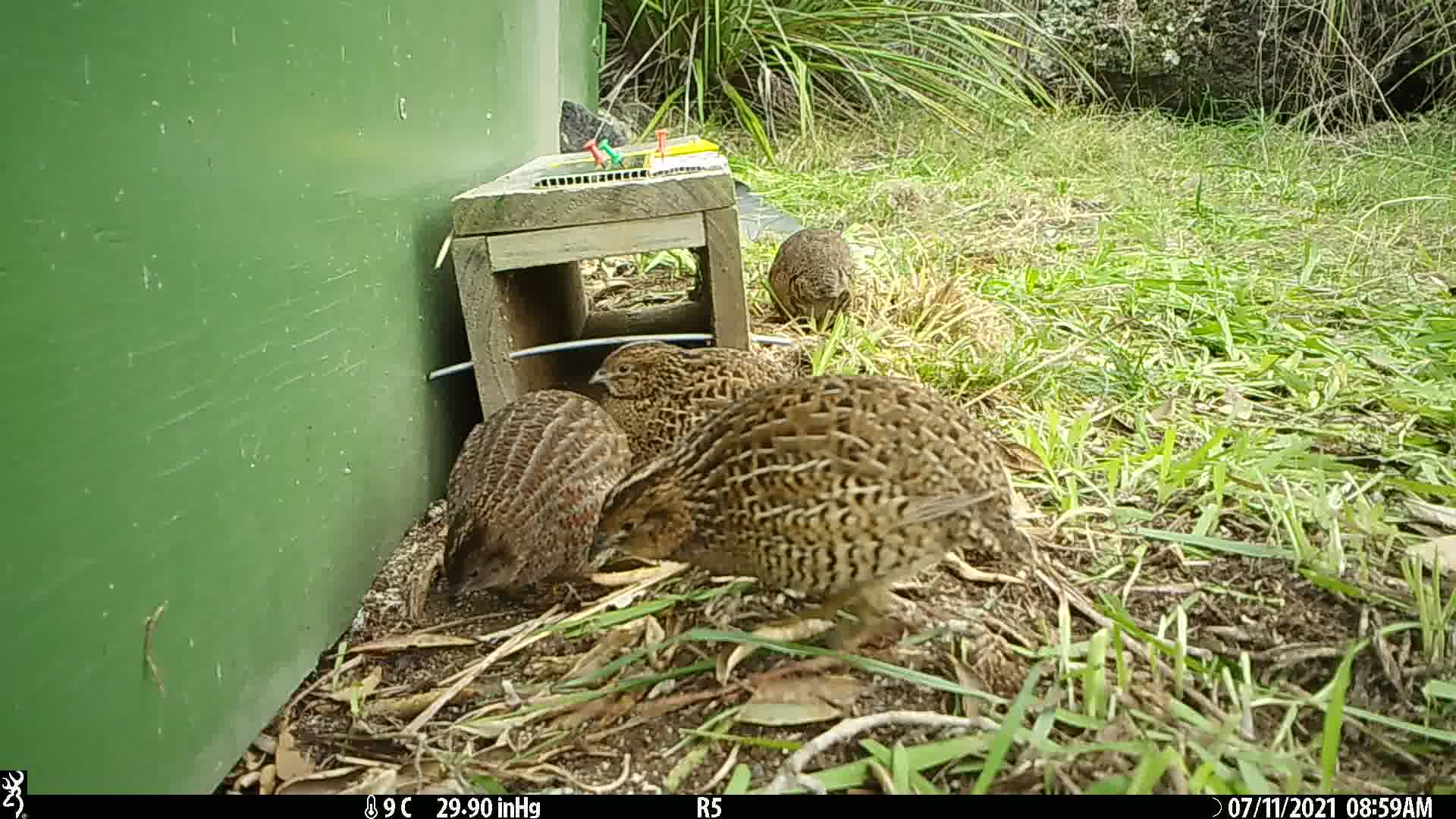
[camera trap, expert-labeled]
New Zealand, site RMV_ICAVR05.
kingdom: Animalia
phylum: Chordata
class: Aves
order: Galliformes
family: Phasianidae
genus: Synoicus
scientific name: Synoicus ypsilophorus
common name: brown quail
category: quail brown